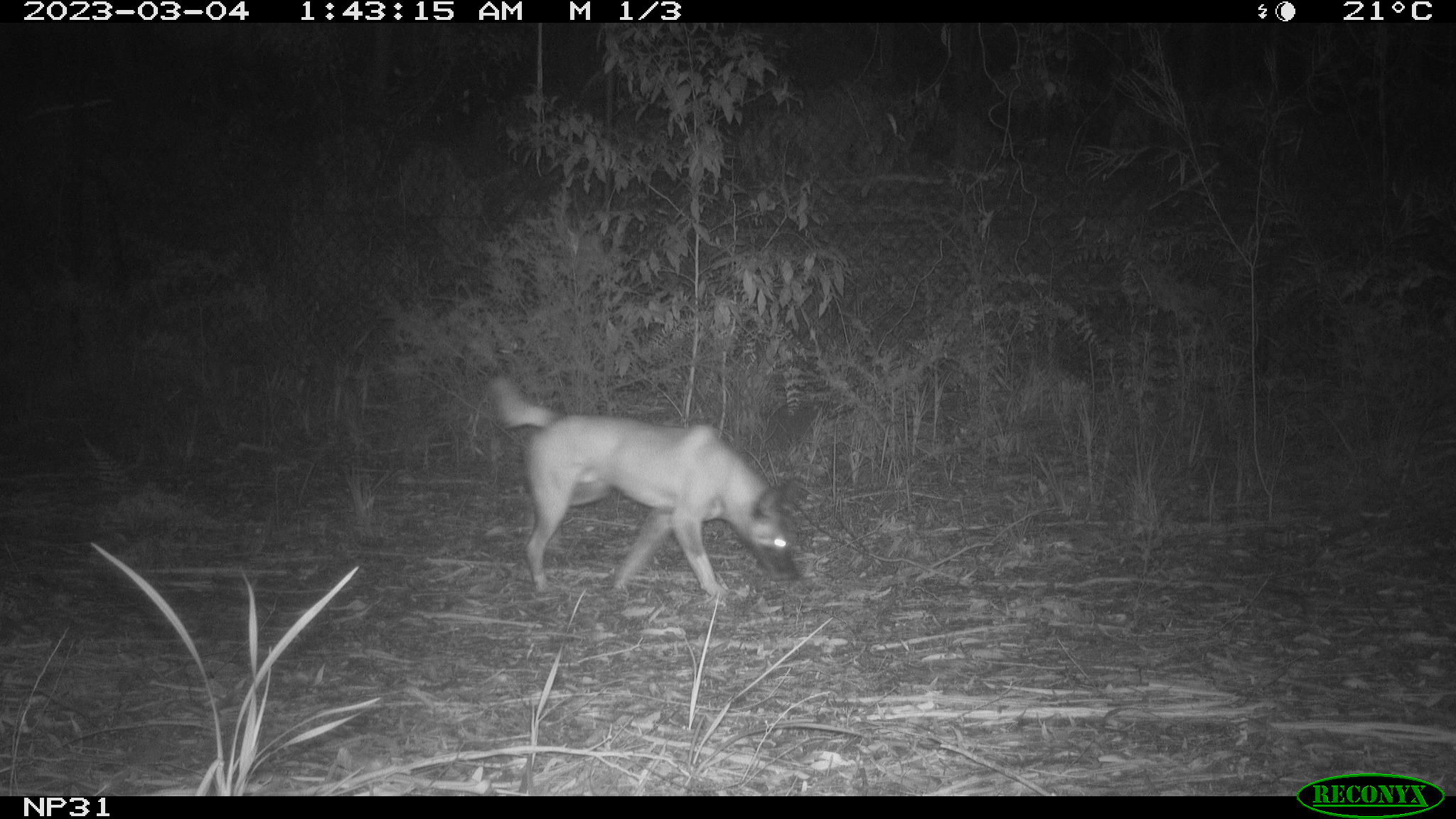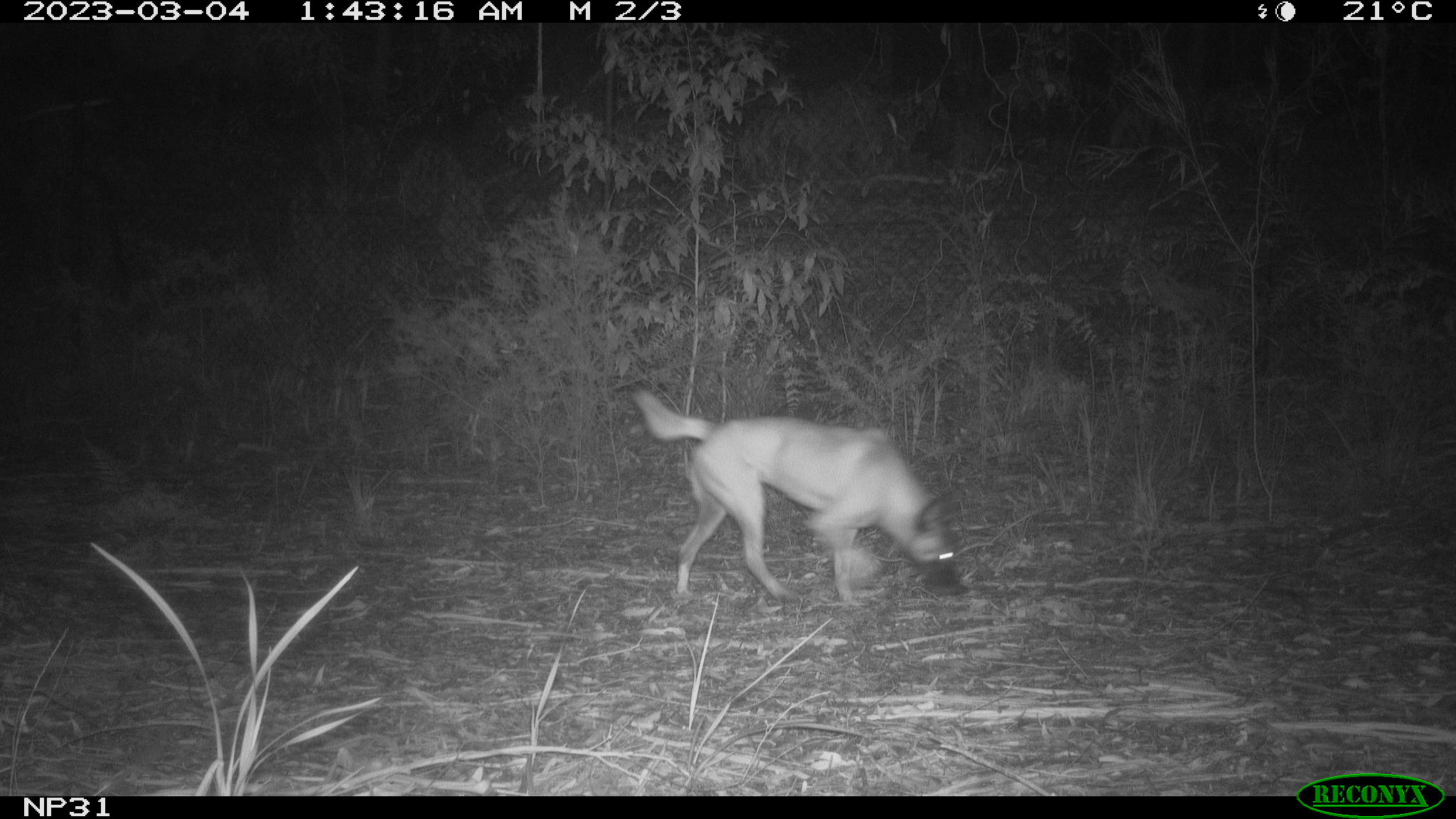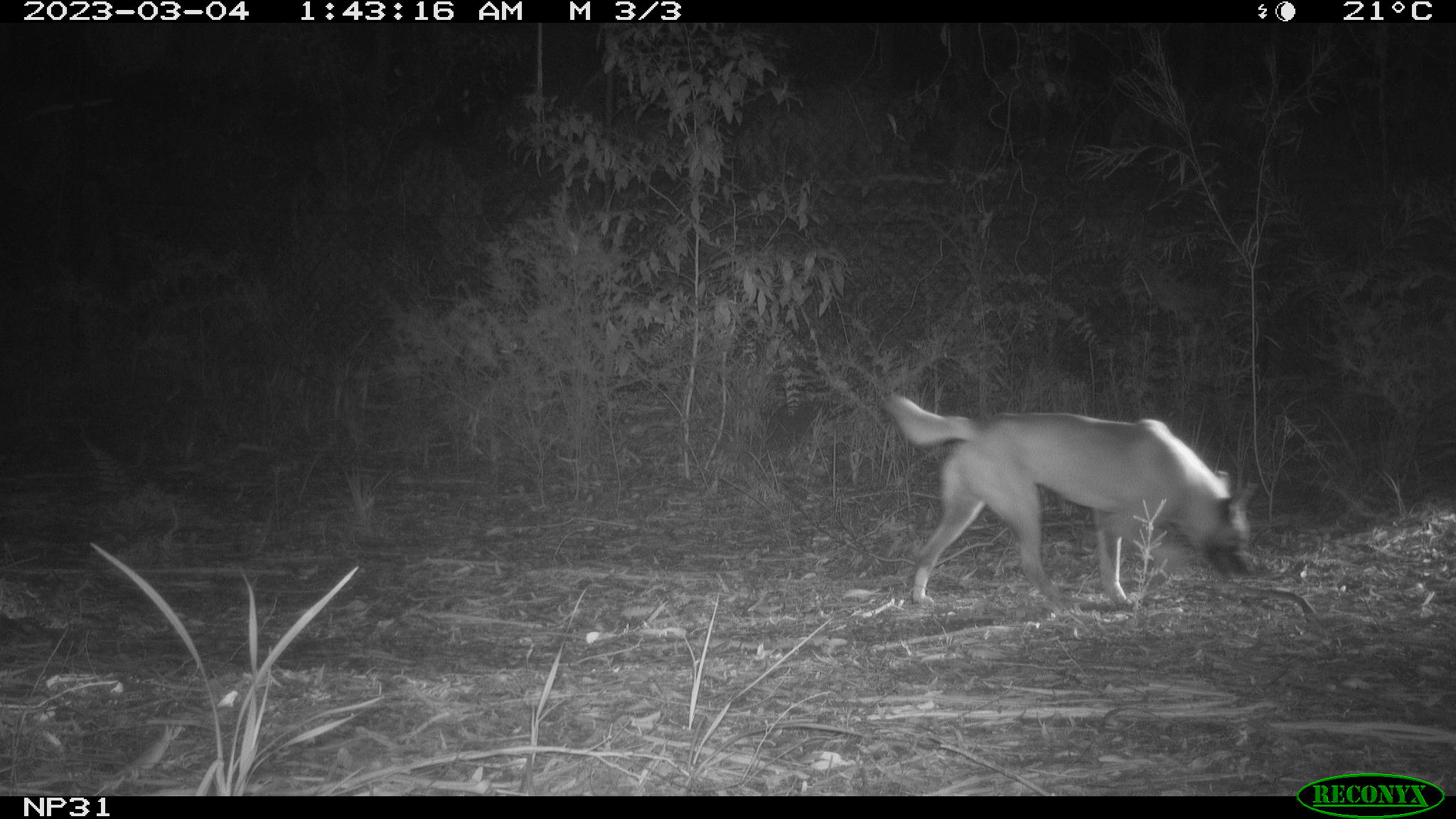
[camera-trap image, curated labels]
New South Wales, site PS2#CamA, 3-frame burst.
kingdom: Animalia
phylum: Chordata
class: Mammalia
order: Carnivora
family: Canidae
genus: Canis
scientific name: Canis familiaris dingo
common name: dingo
Dingo (Canis familiaris dingo).